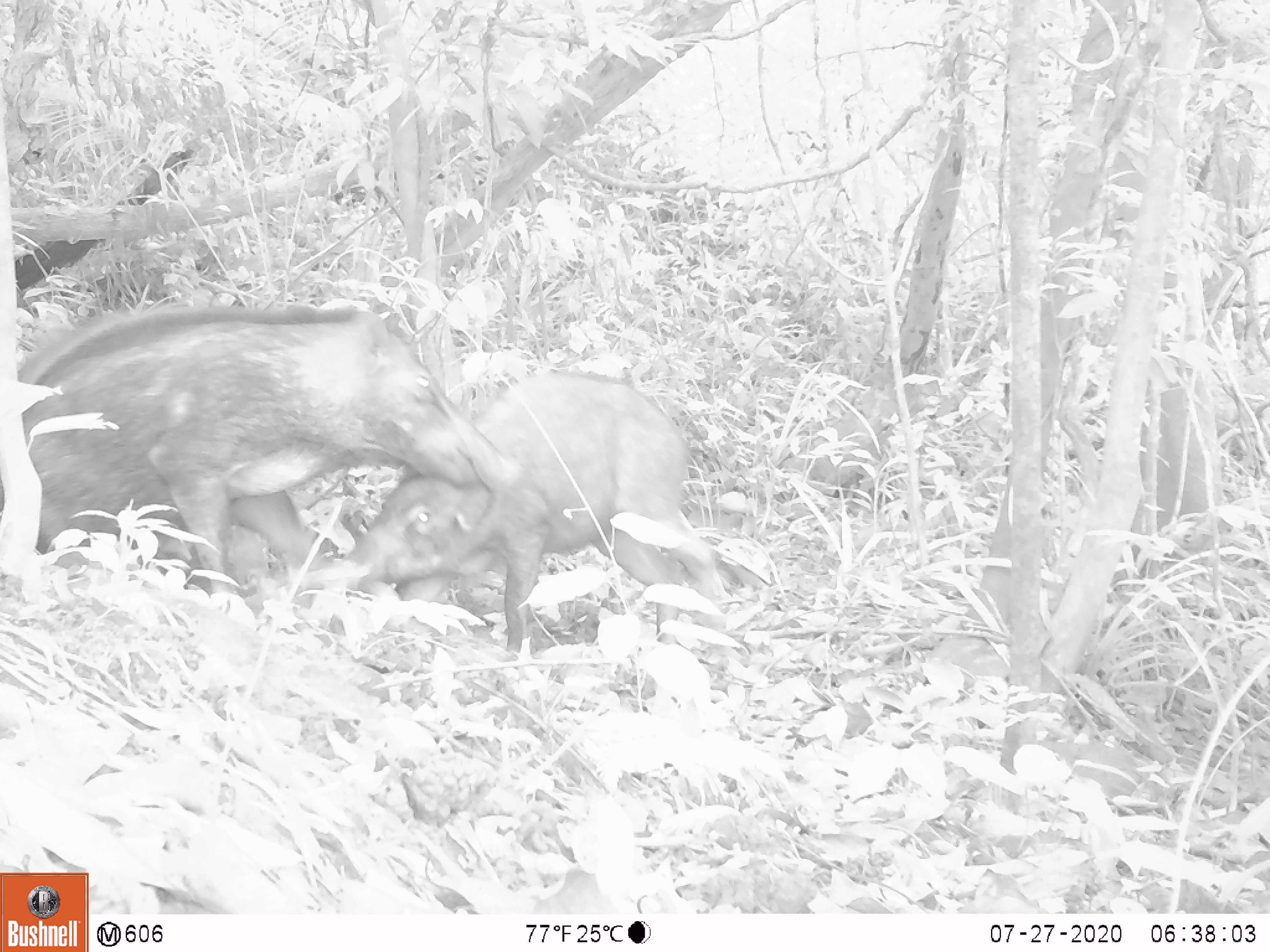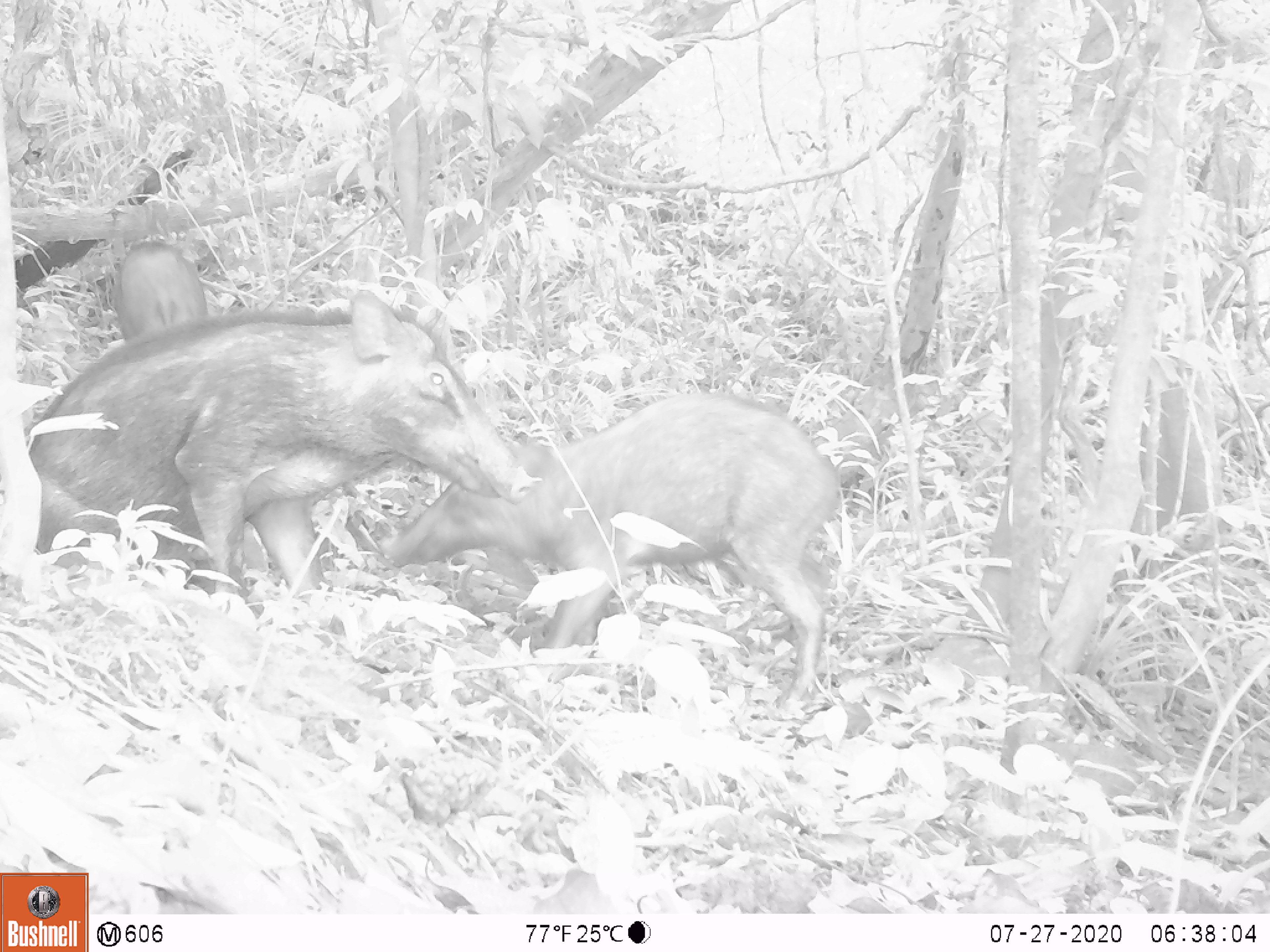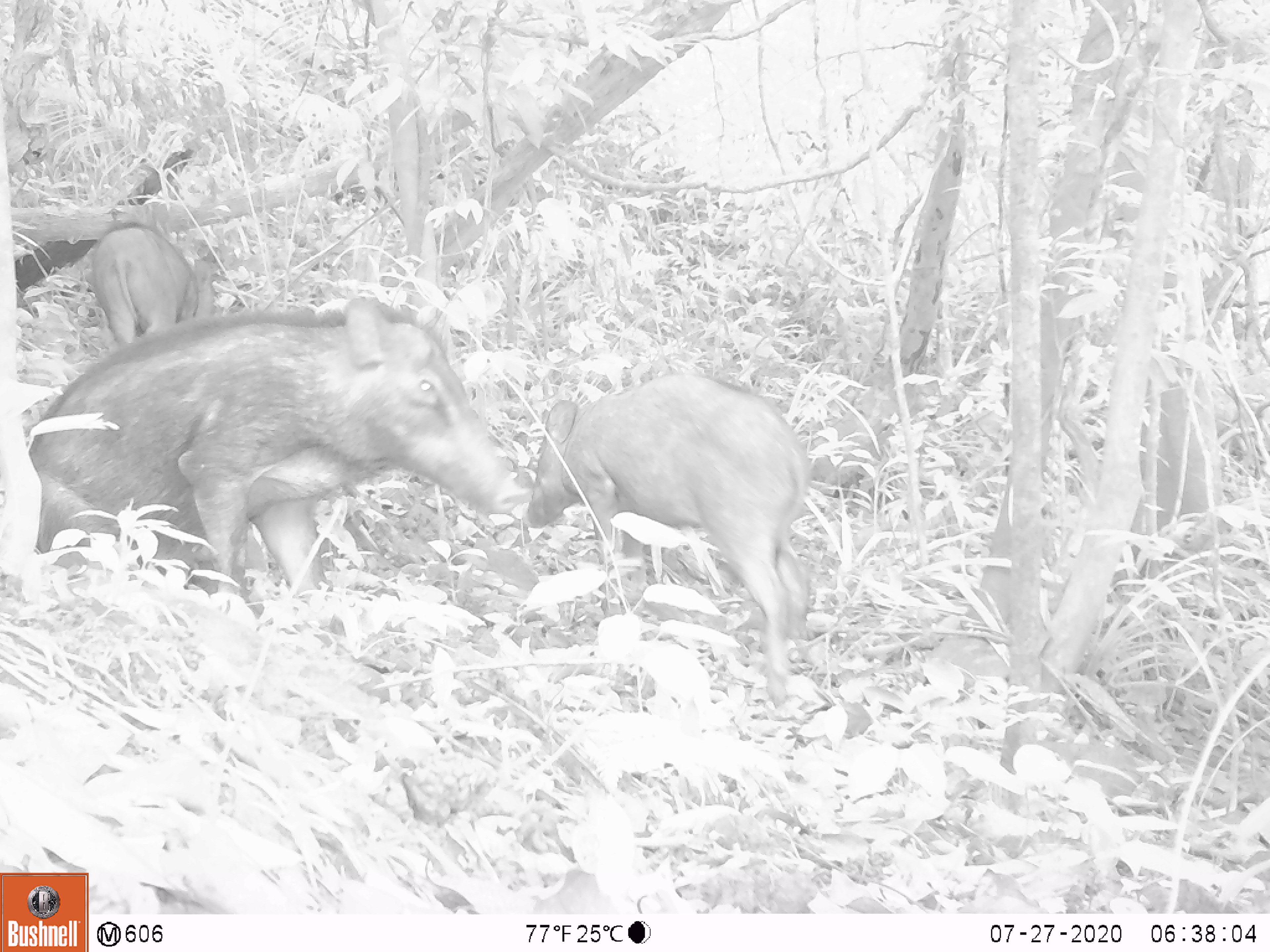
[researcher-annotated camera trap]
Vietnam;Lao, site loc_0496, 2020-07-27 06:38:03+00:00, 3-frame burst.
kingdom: Animalia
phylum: Chordata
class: Mammalia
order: Artiodactyla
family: Suidae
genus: Sus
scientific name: Sus scrofa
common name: eurasian wild pig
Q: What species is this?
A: Eurasian wild pig (Sus scrofa).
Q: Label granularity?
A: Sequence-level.